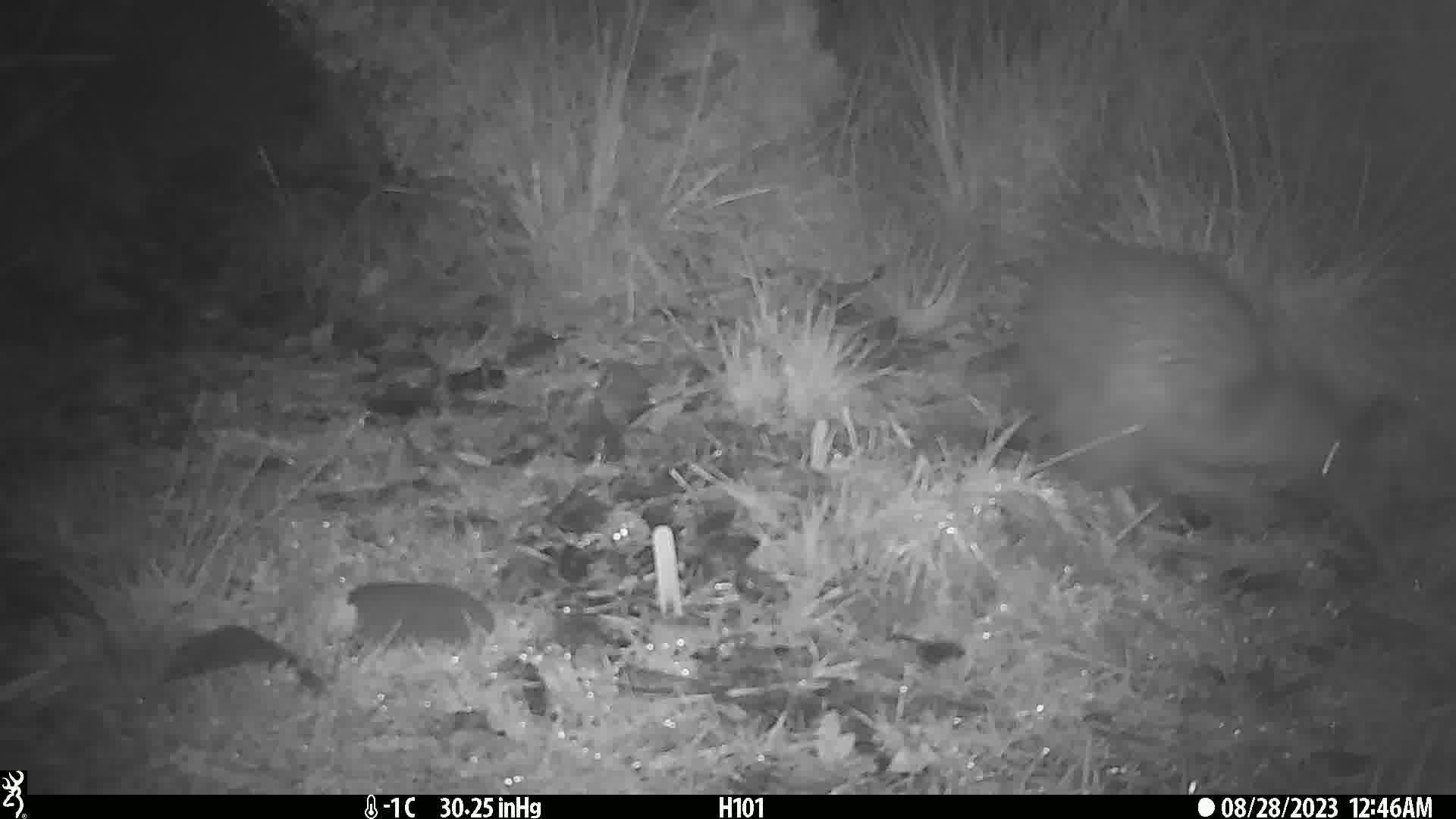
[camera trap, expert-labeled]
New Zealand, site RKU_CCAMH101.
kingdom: Animalia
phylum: Chordata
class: Aves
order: Apterygiformes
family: Apterygidae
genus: Apteryx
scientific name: Apteryx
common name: kiwi